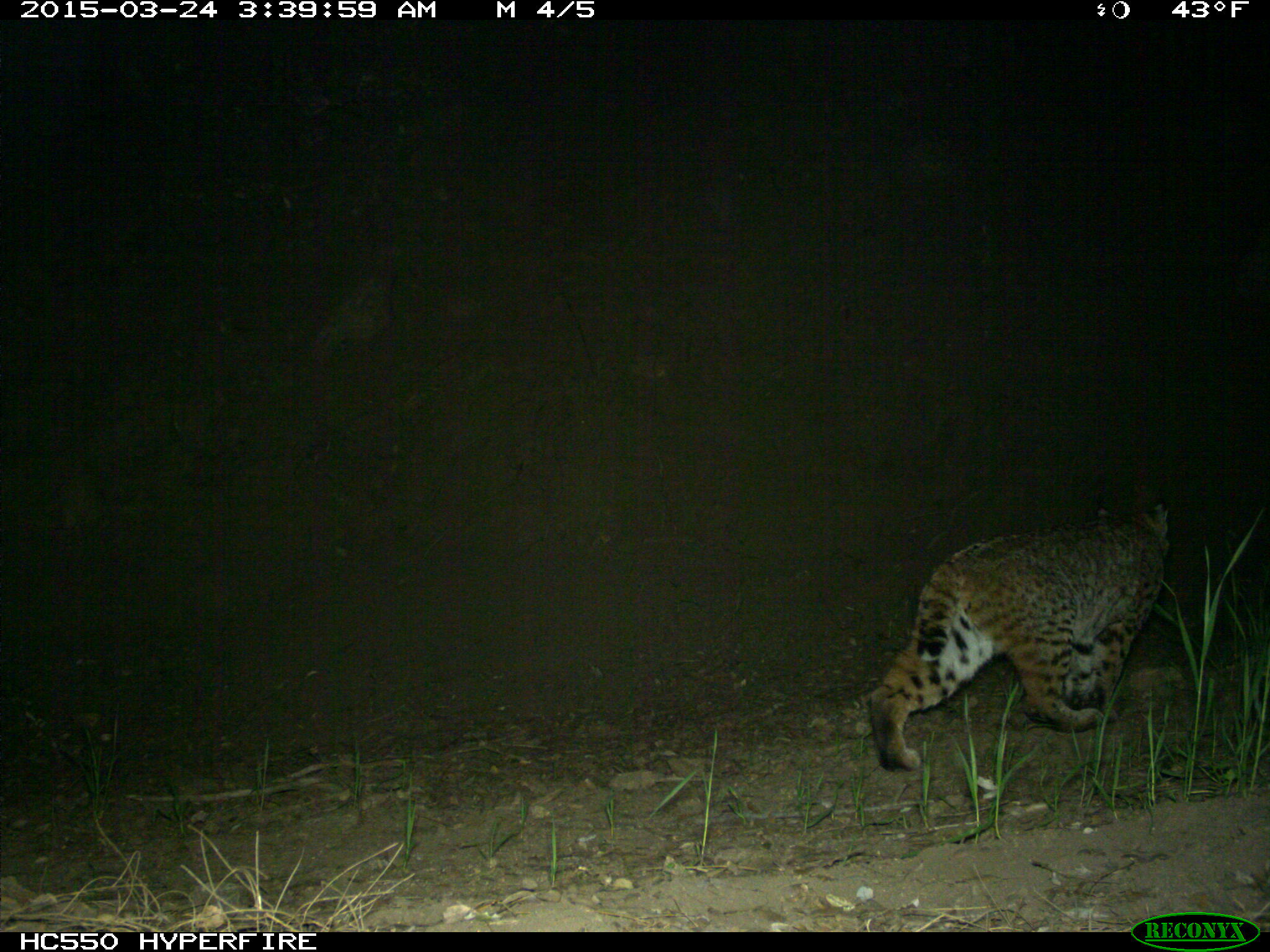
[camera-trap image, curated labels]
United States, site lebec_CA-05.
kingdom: Animalia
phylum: Chordata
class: Mammalia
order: Carnivora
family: Felidae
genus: Lynx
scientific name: Lynx rufus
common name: bobcat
Lynx rufus (bobcat).